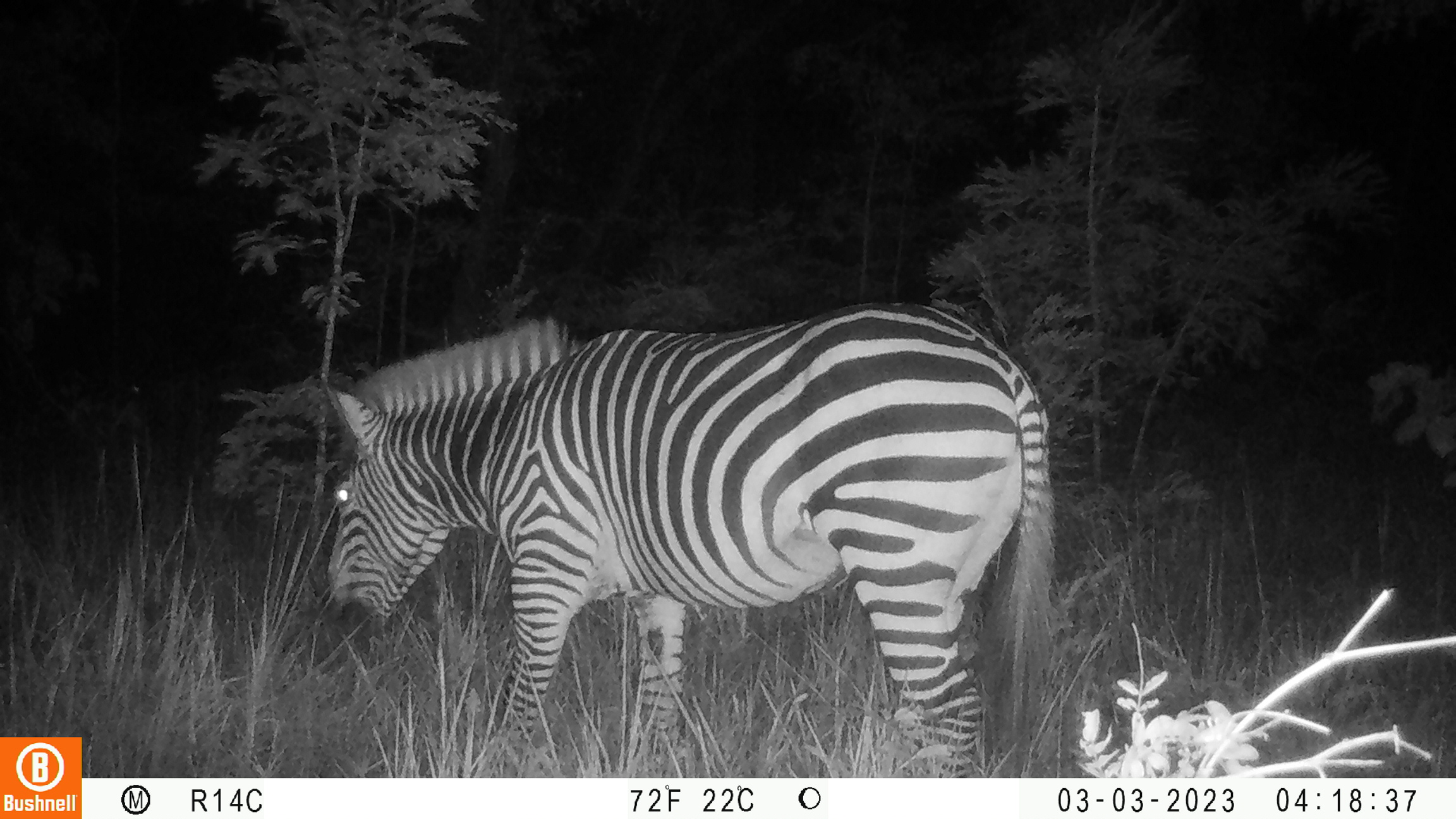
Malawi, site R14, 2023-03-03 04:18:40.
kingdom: Animalia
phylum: Chordata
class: Mammalia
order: Perissodactyla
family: Equidae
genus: Equus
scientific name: Equus quagga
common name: plains zebra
Plains zebra (Equus quagga), count 1.